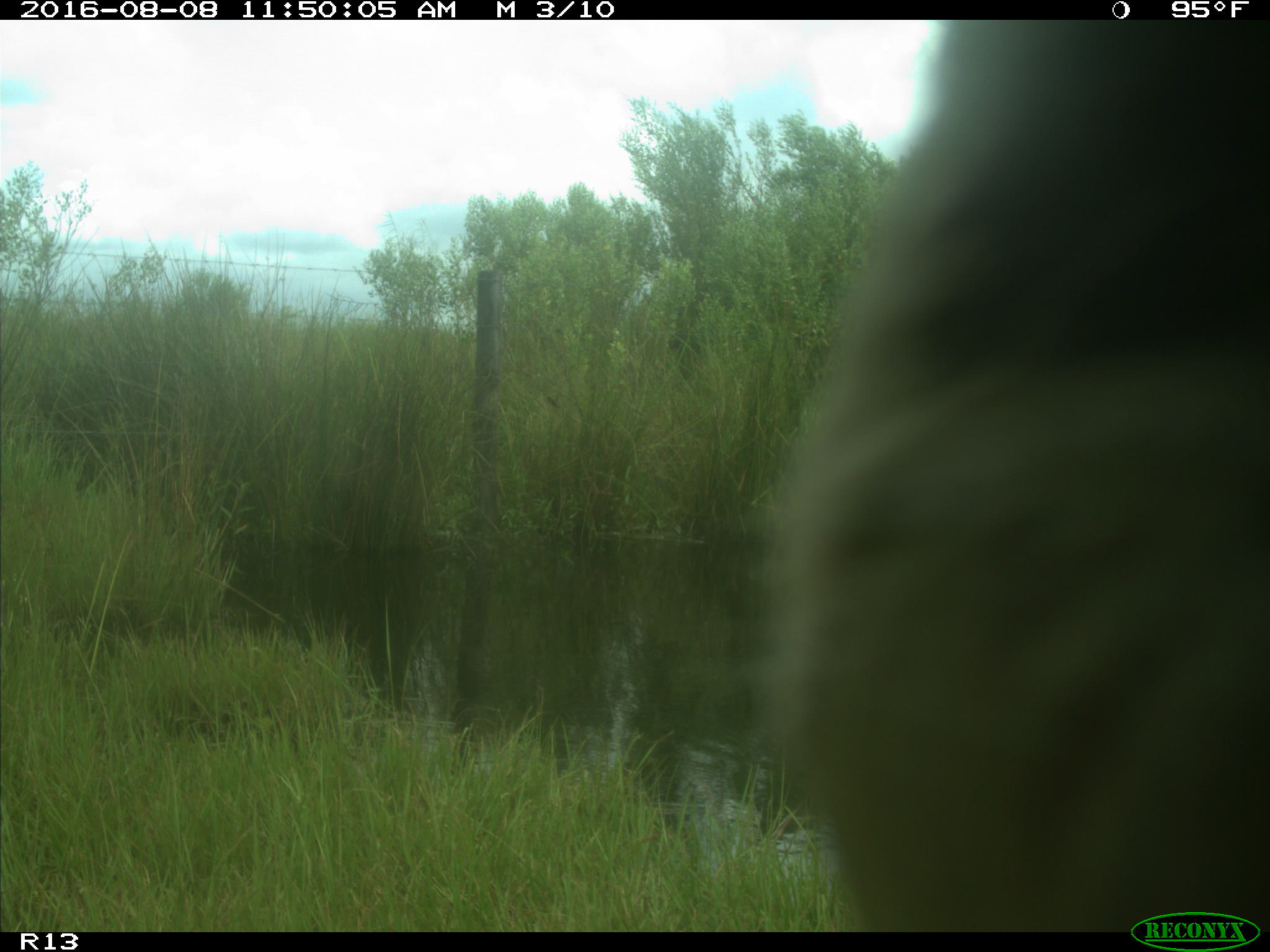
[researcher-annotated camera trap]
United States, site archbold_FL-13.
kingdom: Animalia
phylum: Chordata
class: Mammalia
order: Artiodactyla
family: Bovidae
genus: Bos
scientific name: Bos taurus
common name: domestic cow